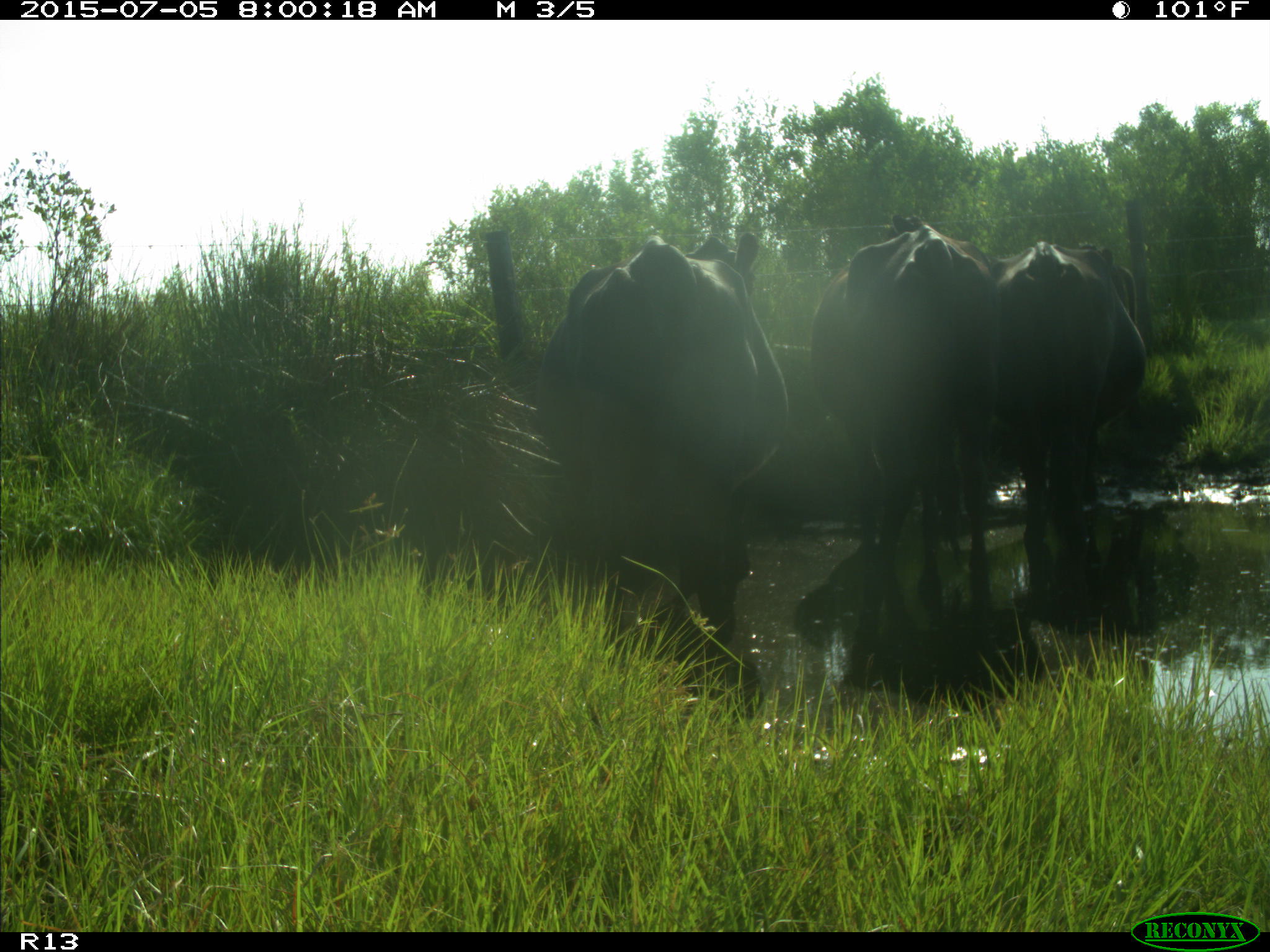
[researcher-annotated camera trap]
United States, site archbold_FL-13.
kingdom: Animalia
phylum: Chordata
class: Mammalia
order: Artiodactyla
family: Bovidae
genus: Bos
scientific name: Bos taurus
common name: domestic cow